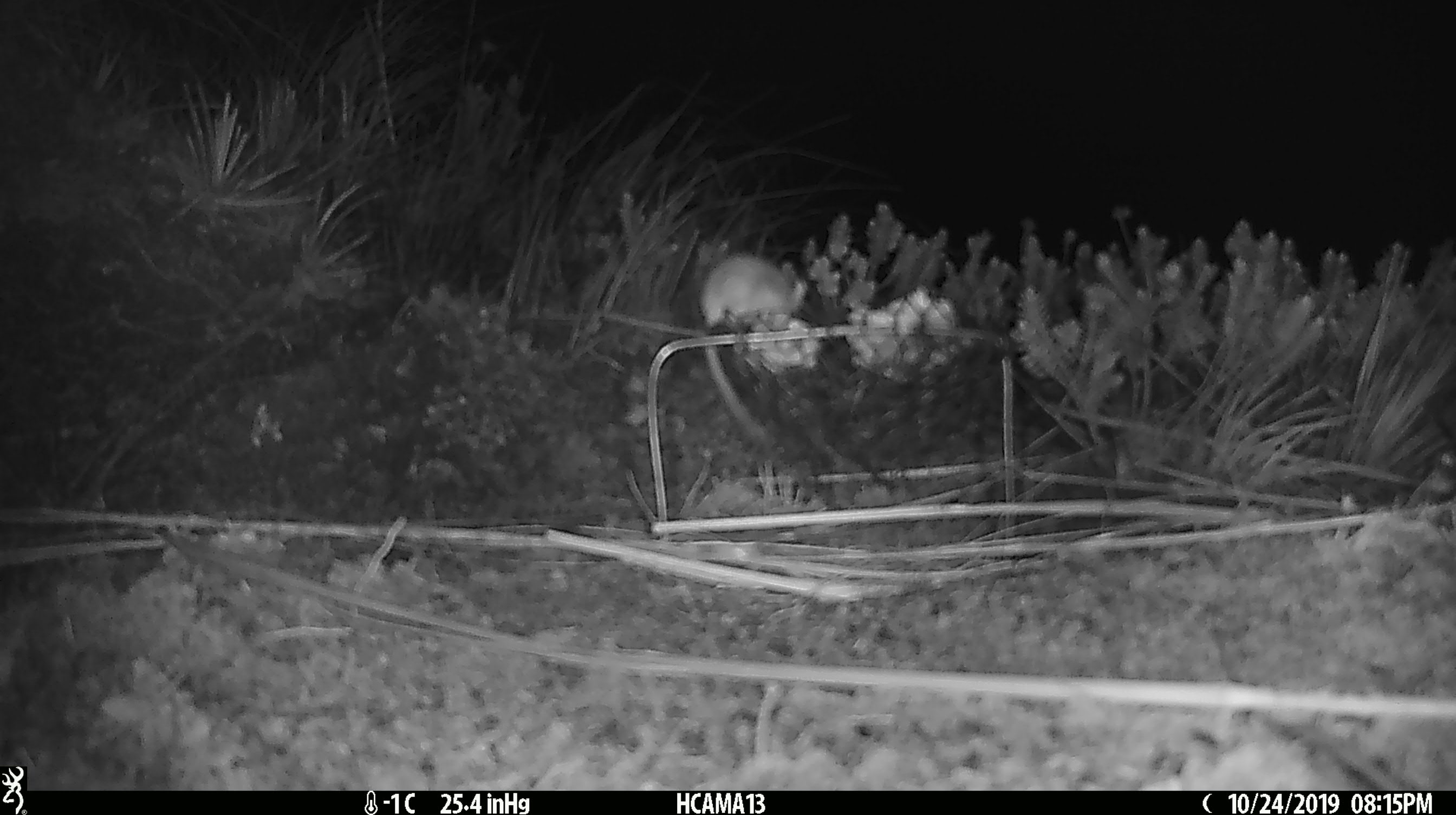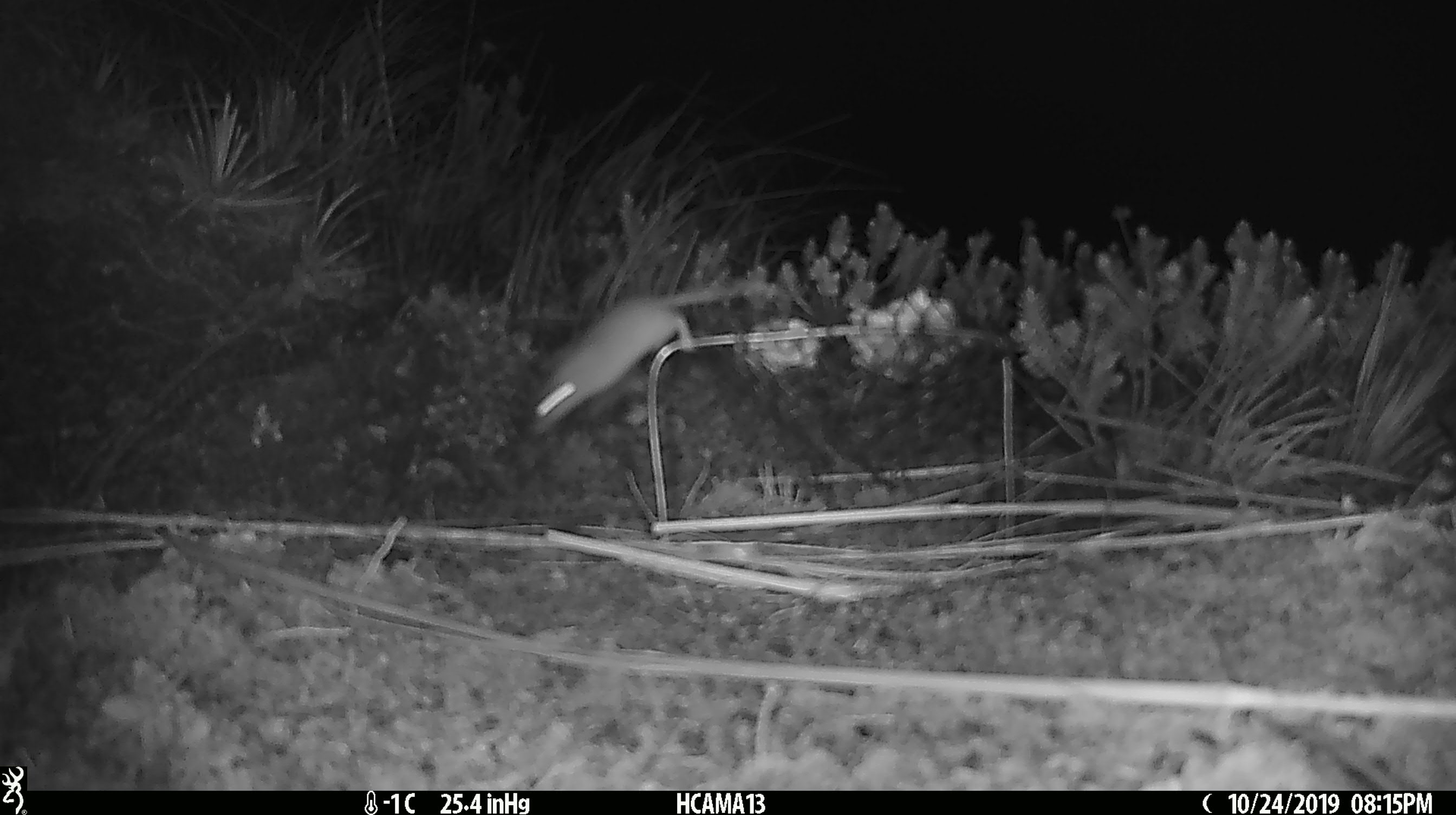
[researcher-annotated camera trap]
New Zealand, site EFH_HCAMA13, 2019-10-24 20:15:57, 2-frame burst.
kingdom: Animalia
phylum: Chordata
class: Mammalia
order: Rodentia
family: Muridae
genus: Mus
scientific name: Mus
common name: mouse